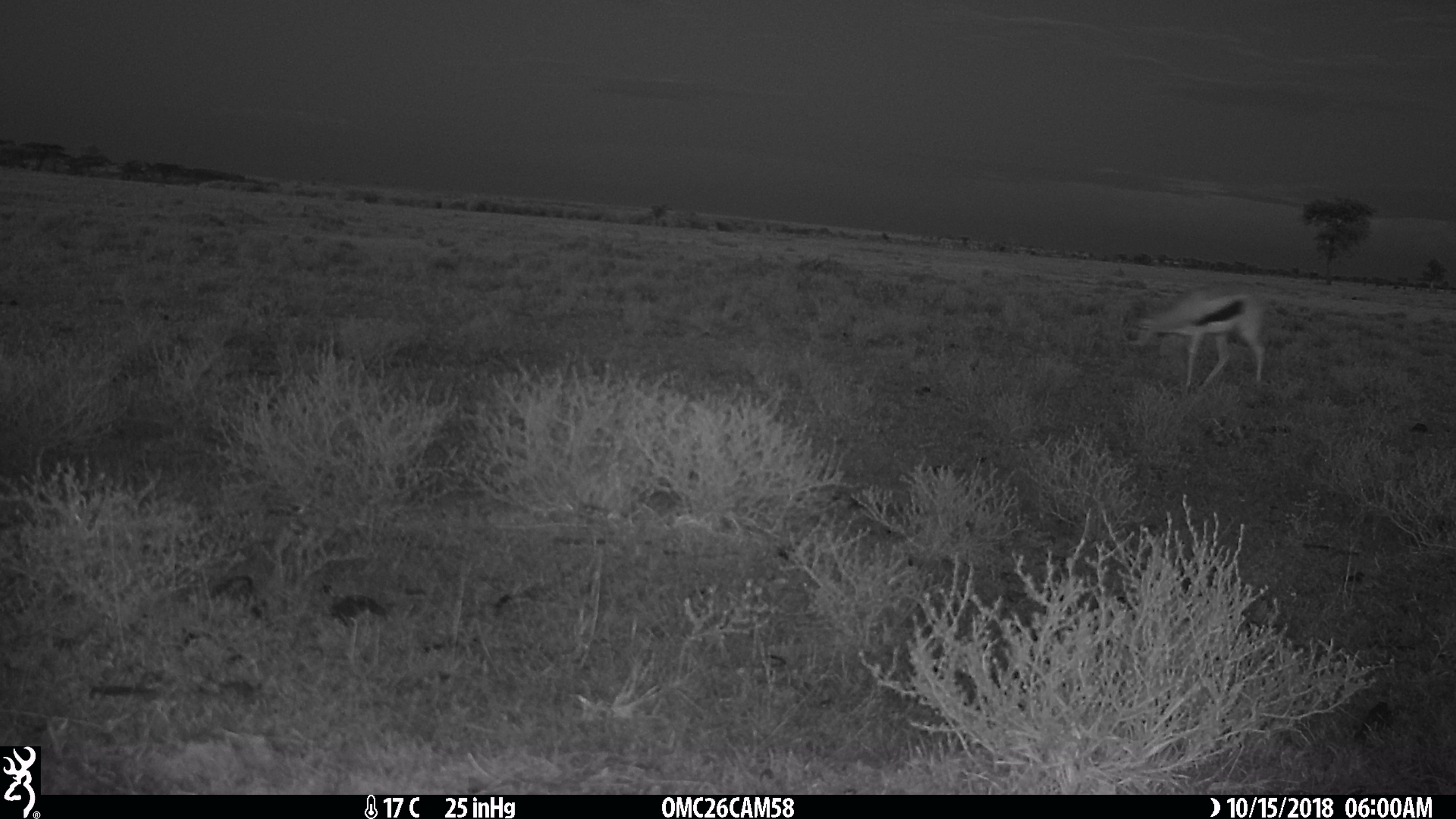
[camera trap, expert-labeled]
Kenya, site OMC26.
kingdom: Animalia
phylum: Chordata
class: Mammalia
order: Artiodactyla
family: Bovidae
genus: Eudorcas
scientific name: Eudorcas thomsonii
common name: thomon's gazelle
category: gazelle thomsons